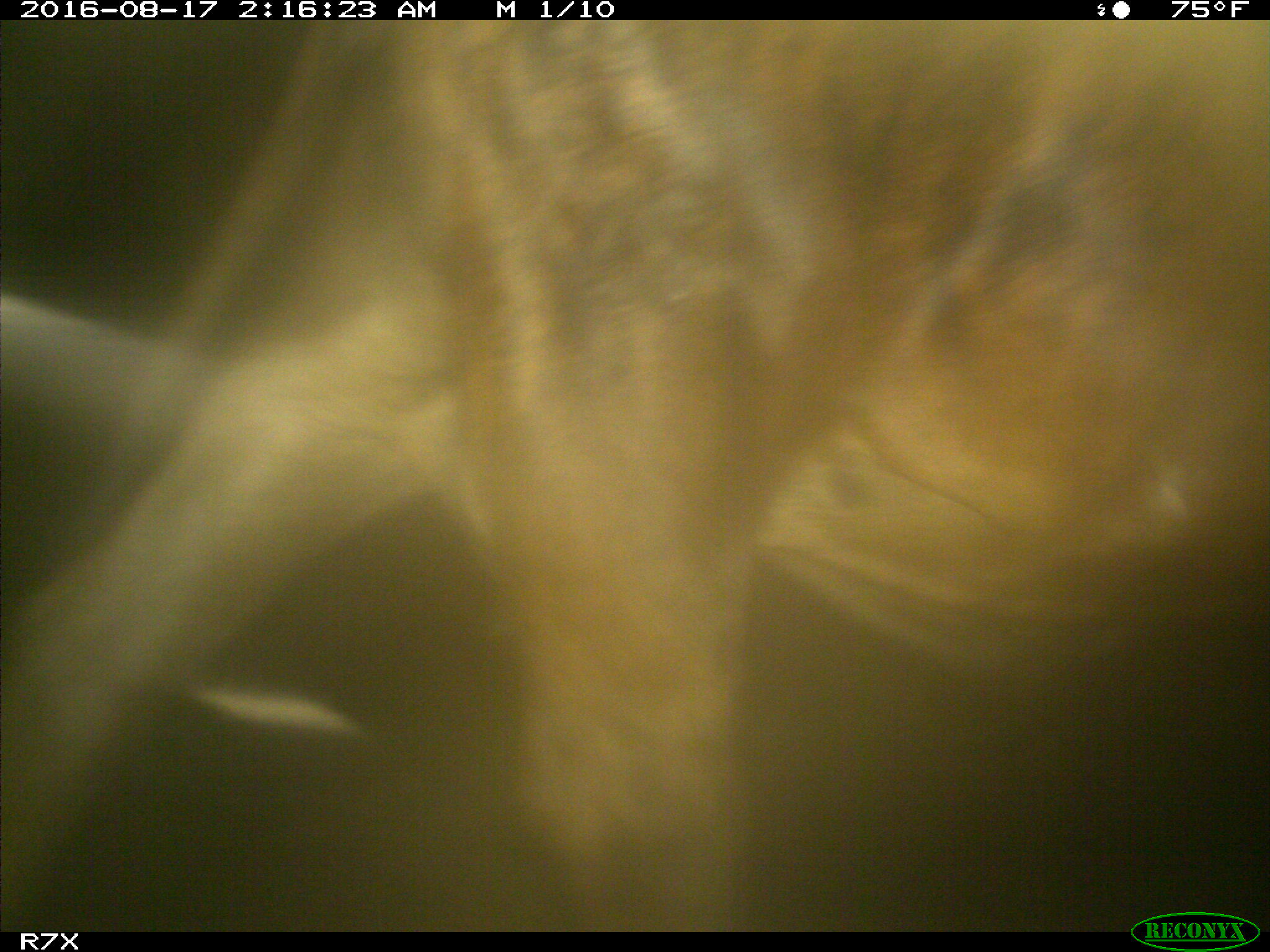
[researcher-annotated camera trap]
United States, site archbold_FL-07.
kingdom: Animalia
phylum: Chordata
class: Mammalia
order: Artiodactyla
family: Bovidae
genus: Bos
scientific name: Bos taurus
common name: domestic cow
Bos taurus (domestic cow).